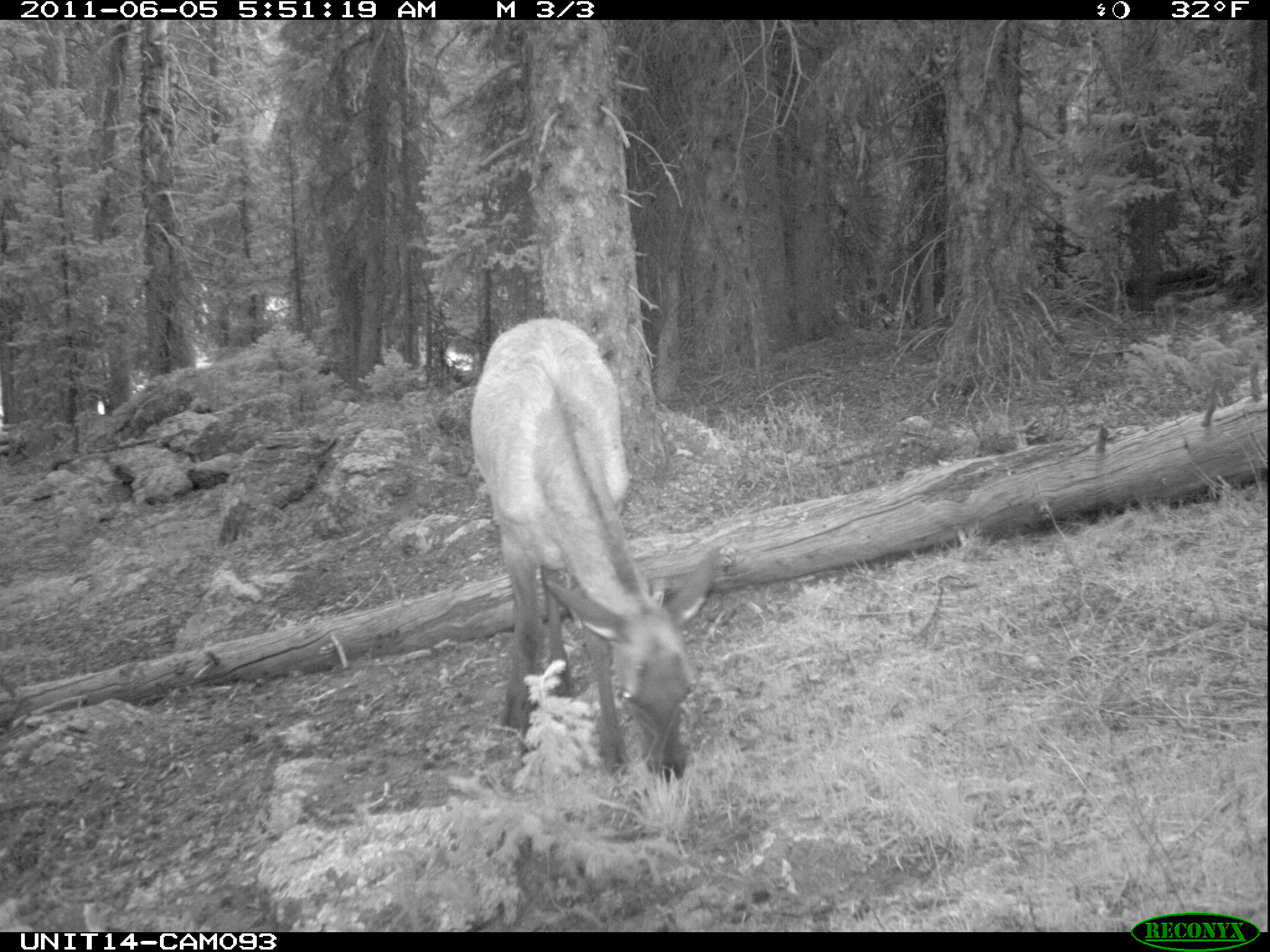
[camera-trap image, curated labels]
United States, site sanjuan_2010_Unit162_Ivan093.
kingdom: Animalia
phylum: Chordata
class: Mammalia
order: Artiodactyla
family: Cervidae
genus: Cervus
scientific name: Cervus elaphus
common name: red deer